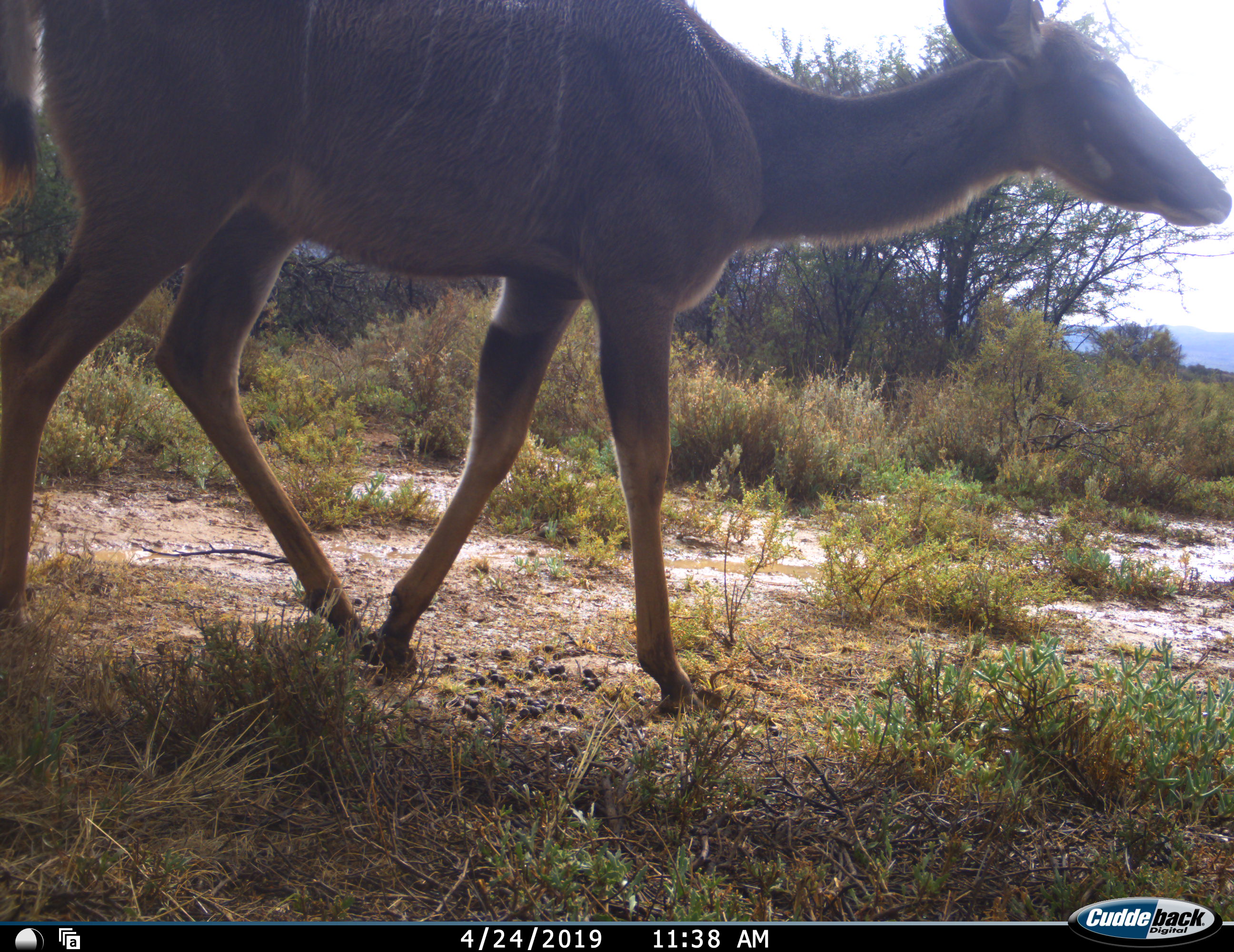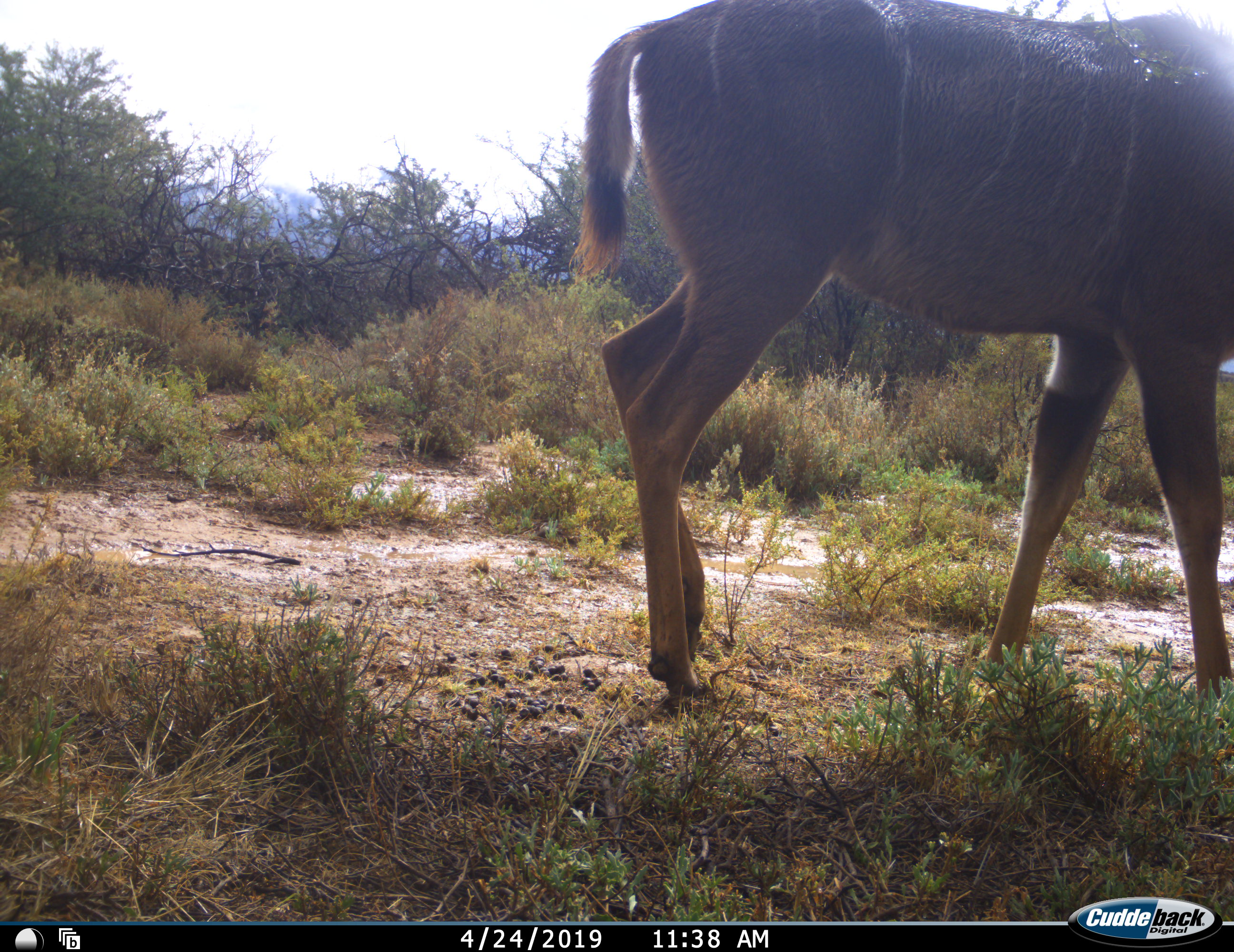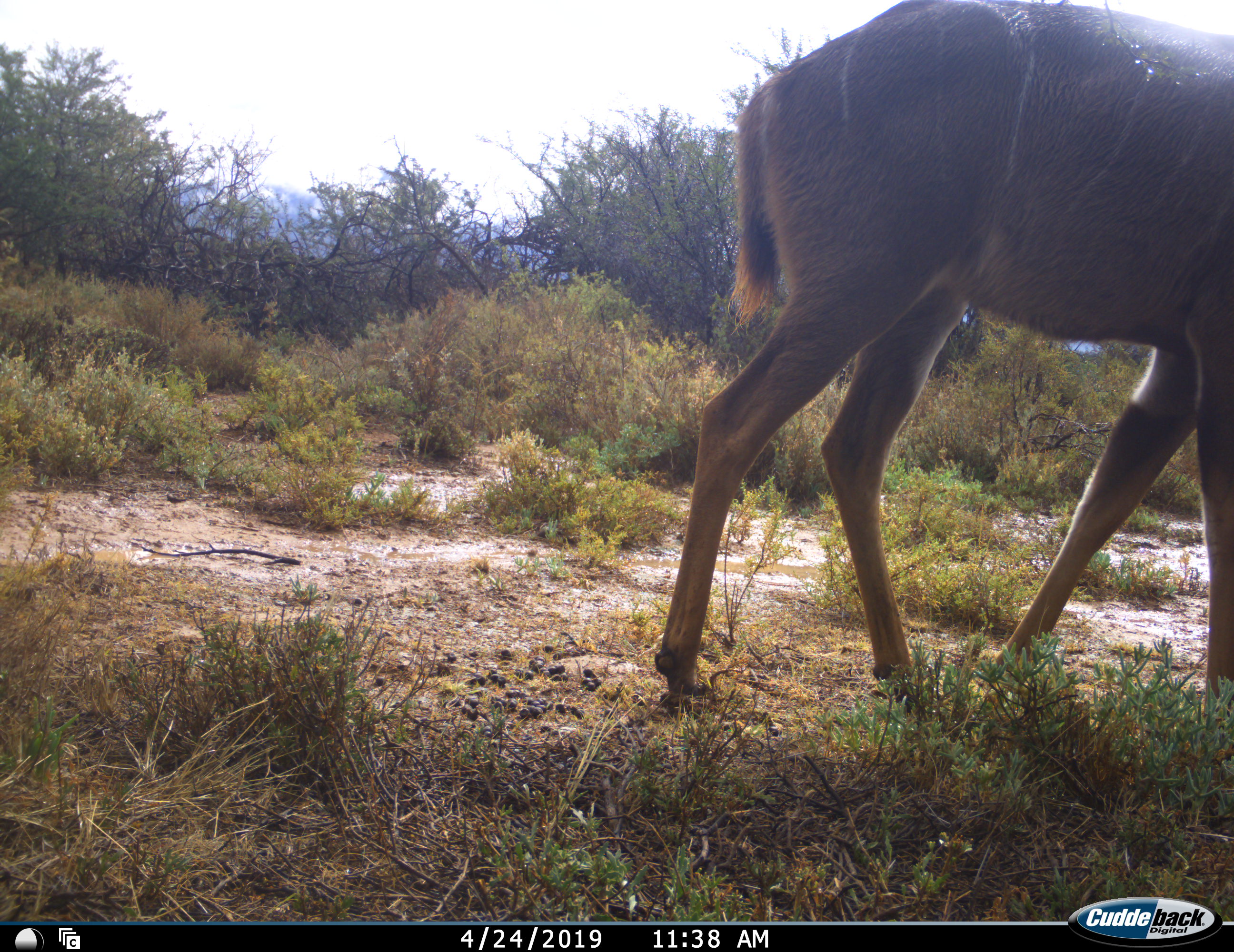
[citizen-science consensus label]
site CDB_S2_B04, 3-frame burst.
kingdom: Animalia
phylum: Chordata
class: Mammalia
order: Artiodactyla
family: Bovidae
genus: Tragelaphus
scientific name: Tragelaphus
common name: kudu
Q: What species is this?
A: Kudu (Tragelaphus).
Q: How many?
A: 1.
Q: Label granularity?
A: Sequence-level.